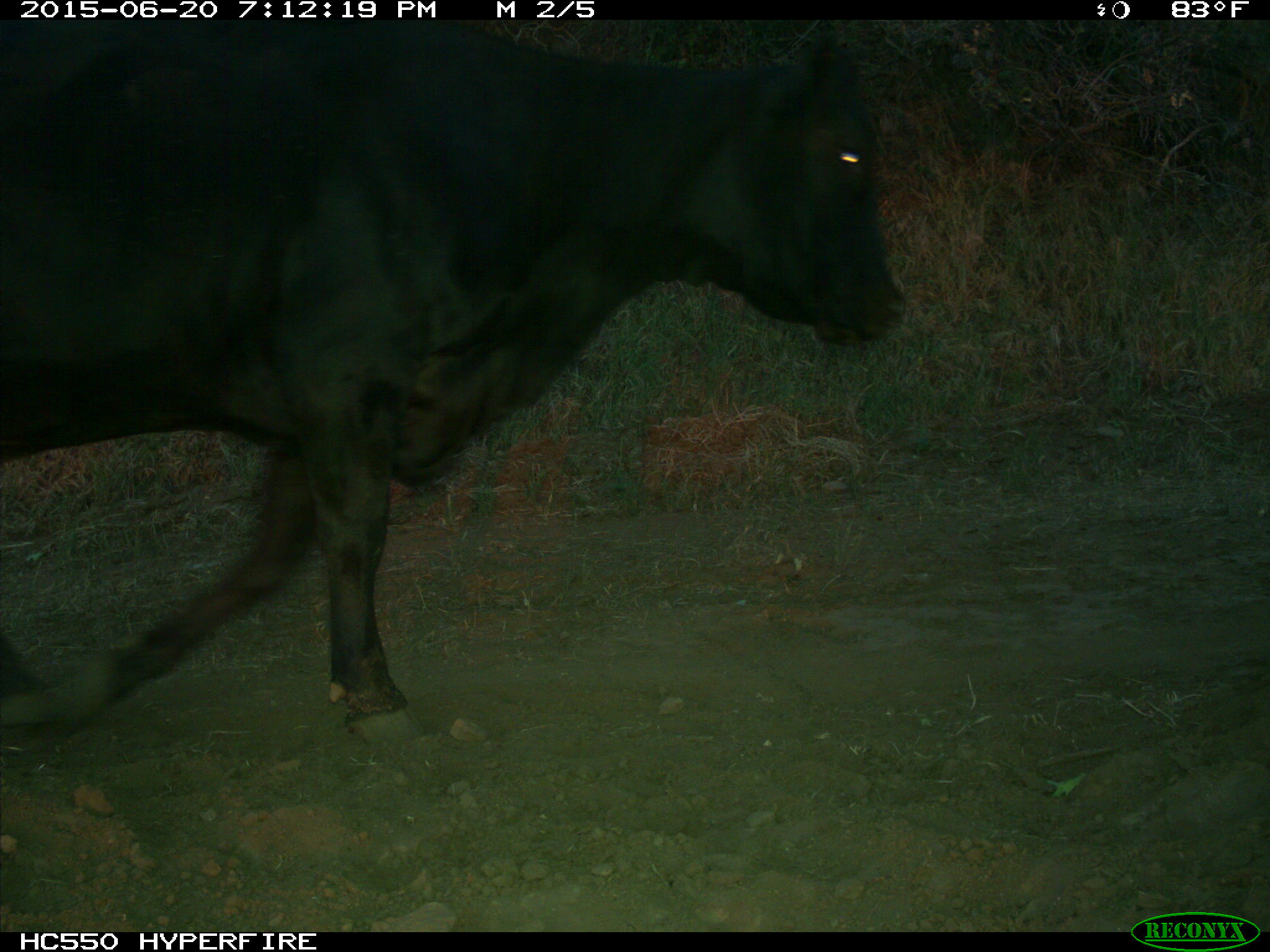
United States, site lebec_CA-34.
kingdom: Animalia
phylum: Chordata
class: Mammalia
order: Artiodactyla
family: Bovidae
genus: Bos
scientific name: Bos taurus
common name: domestic cow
Bos taurus (domestic cow).